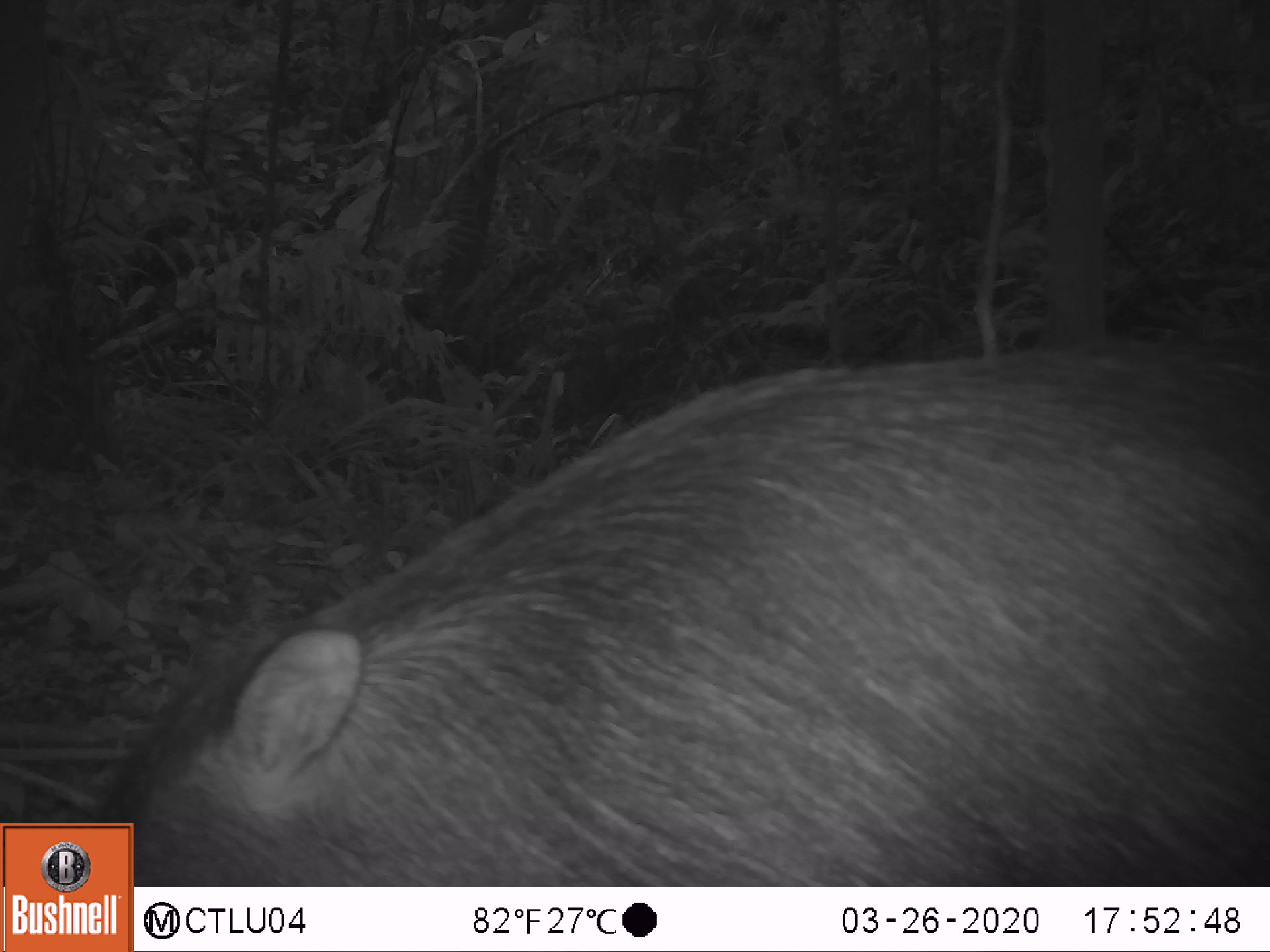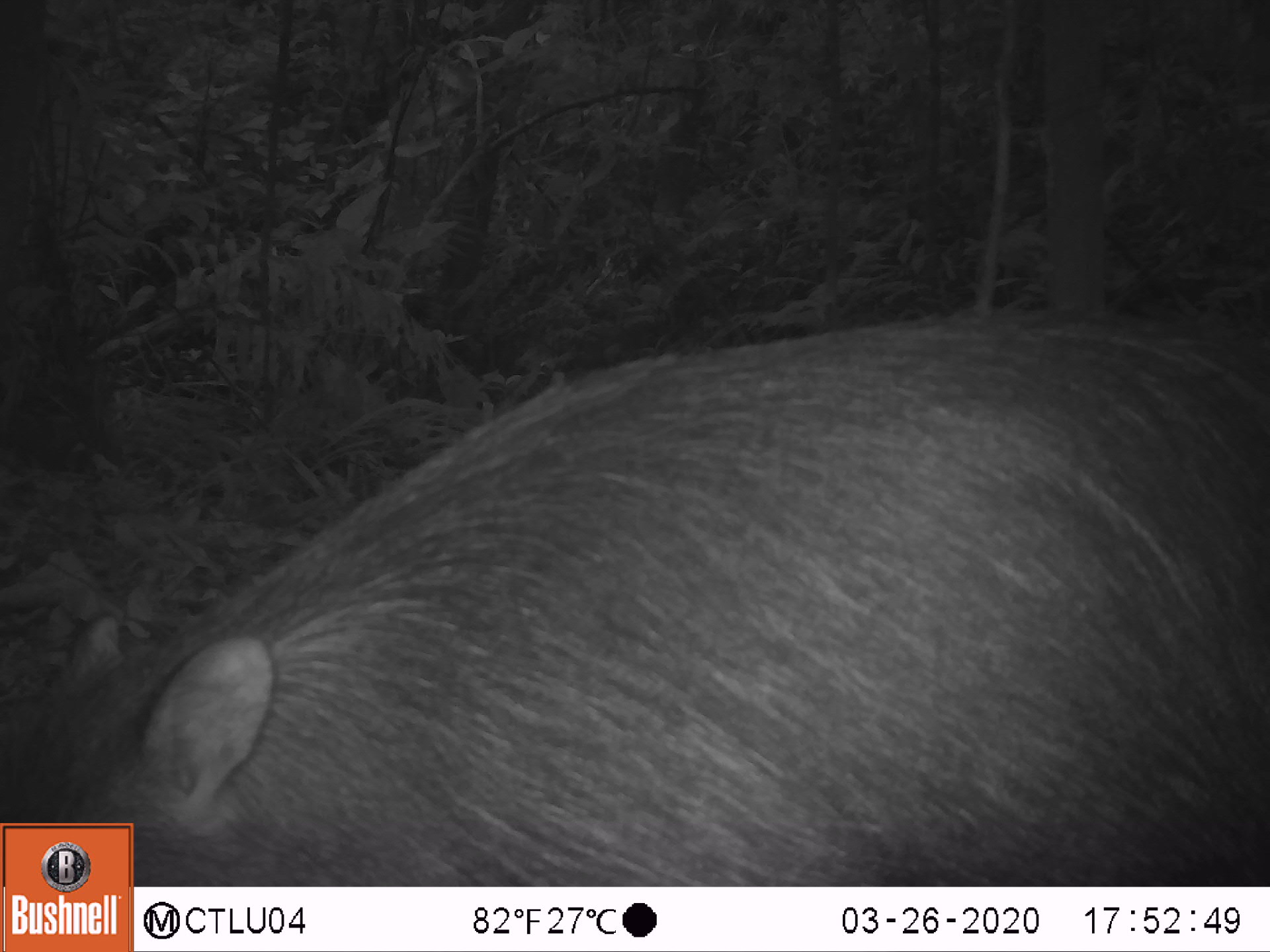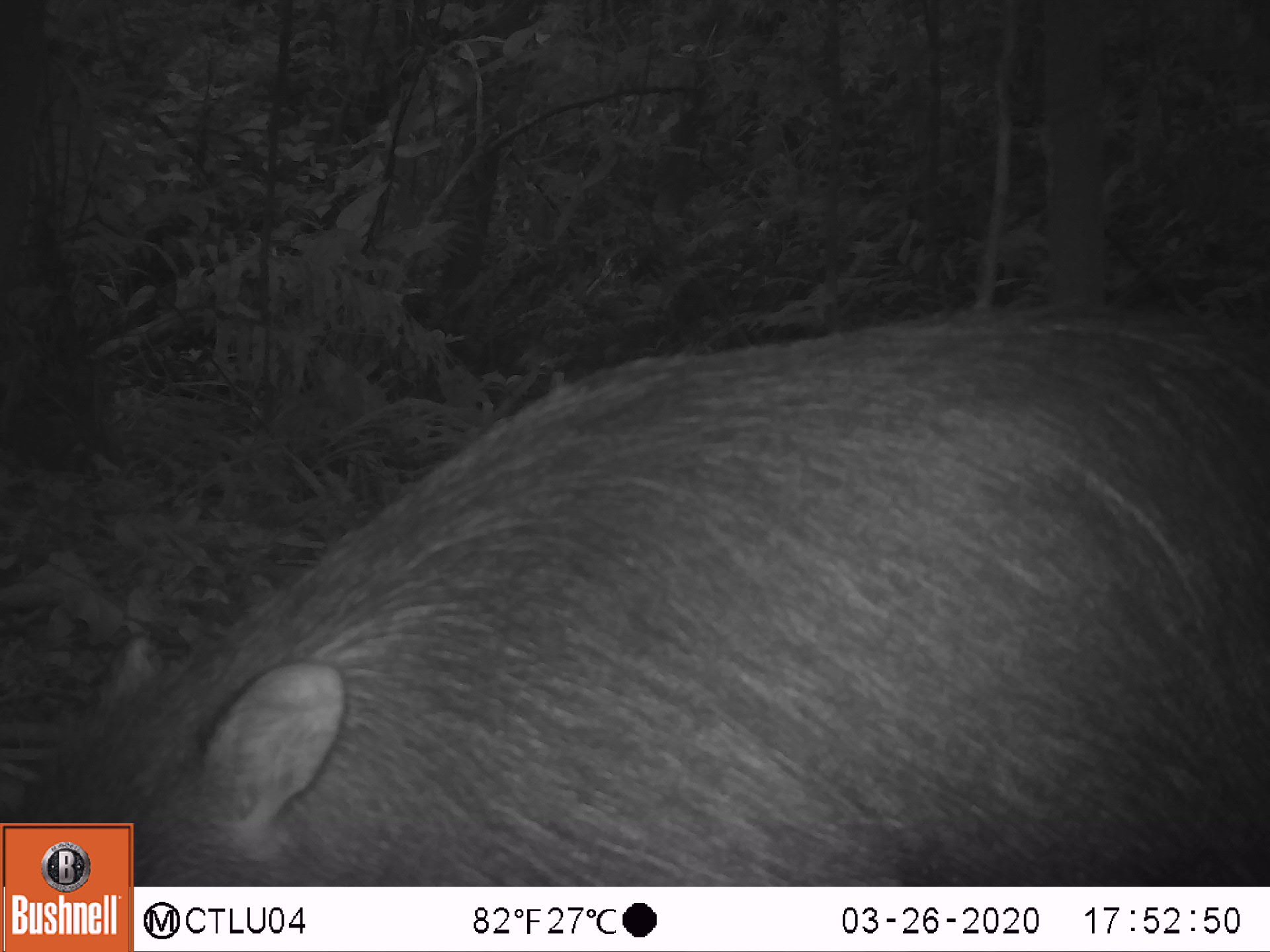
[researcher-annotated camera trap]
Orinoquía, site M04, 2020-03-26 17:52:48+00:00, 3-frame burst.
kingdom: Animalia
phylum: Chordata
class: Mammalia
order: Artiodactyla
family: Tayassuidae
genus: Pecari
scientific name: Pecari tajacu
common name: collared peccary